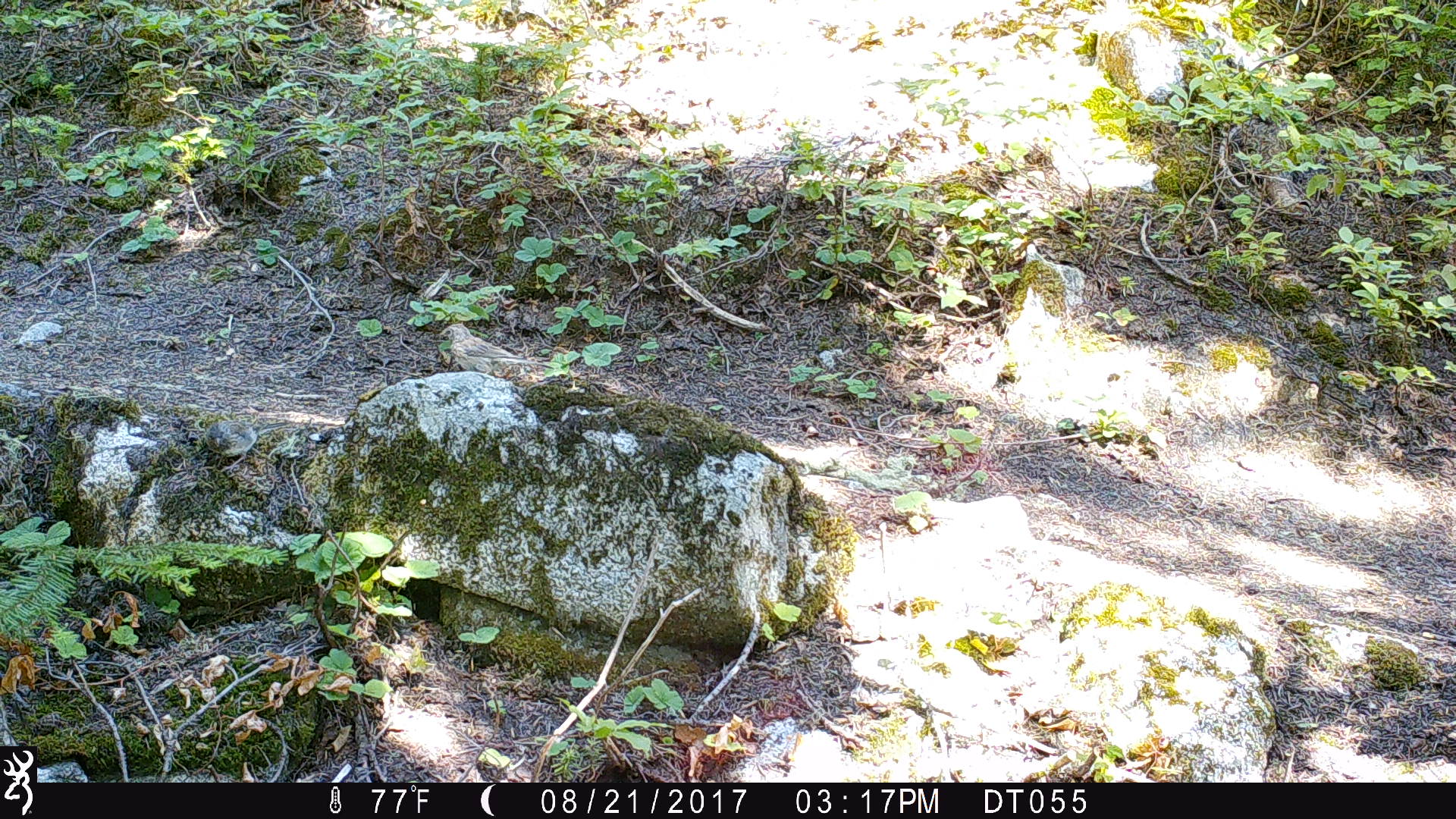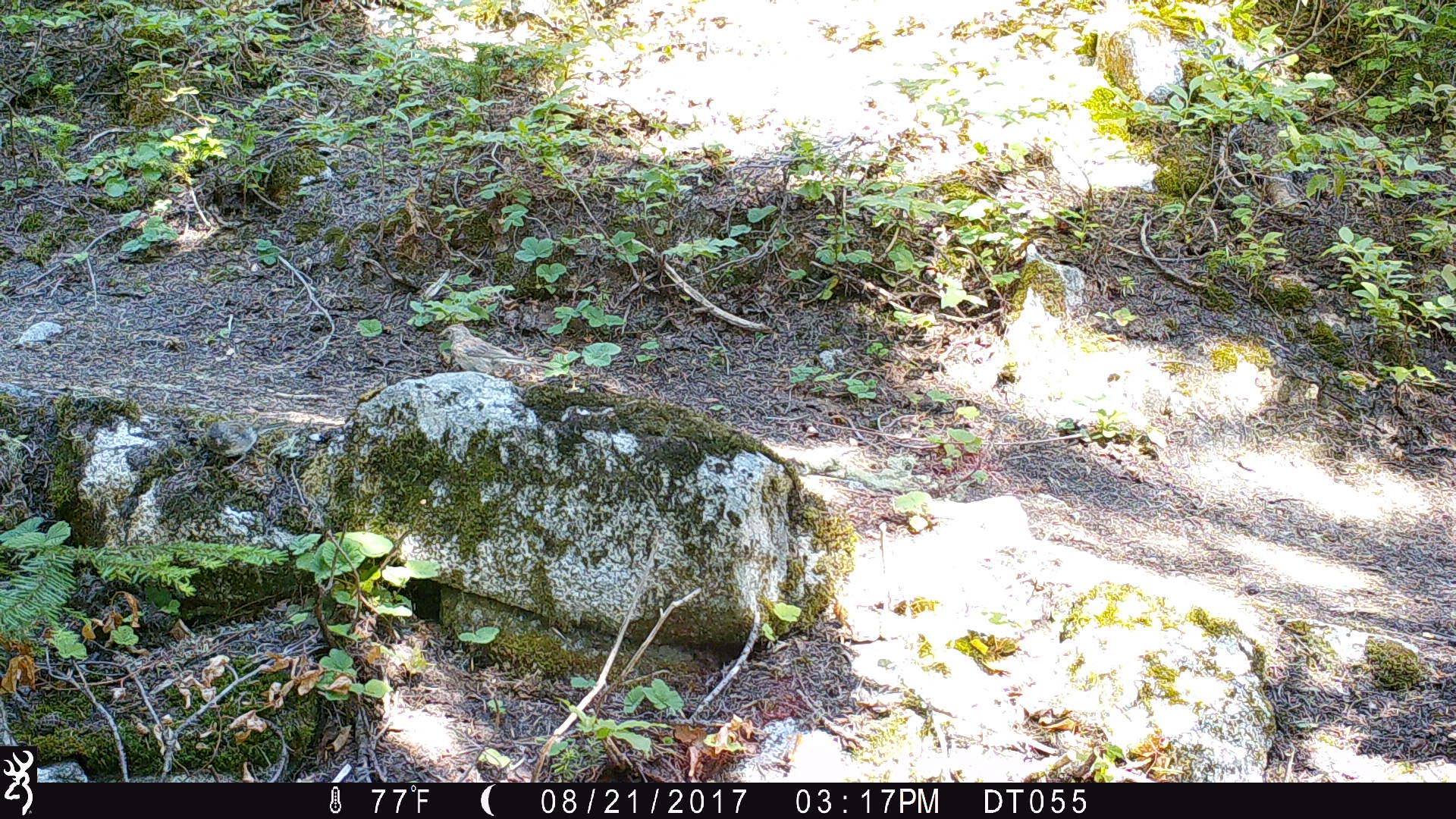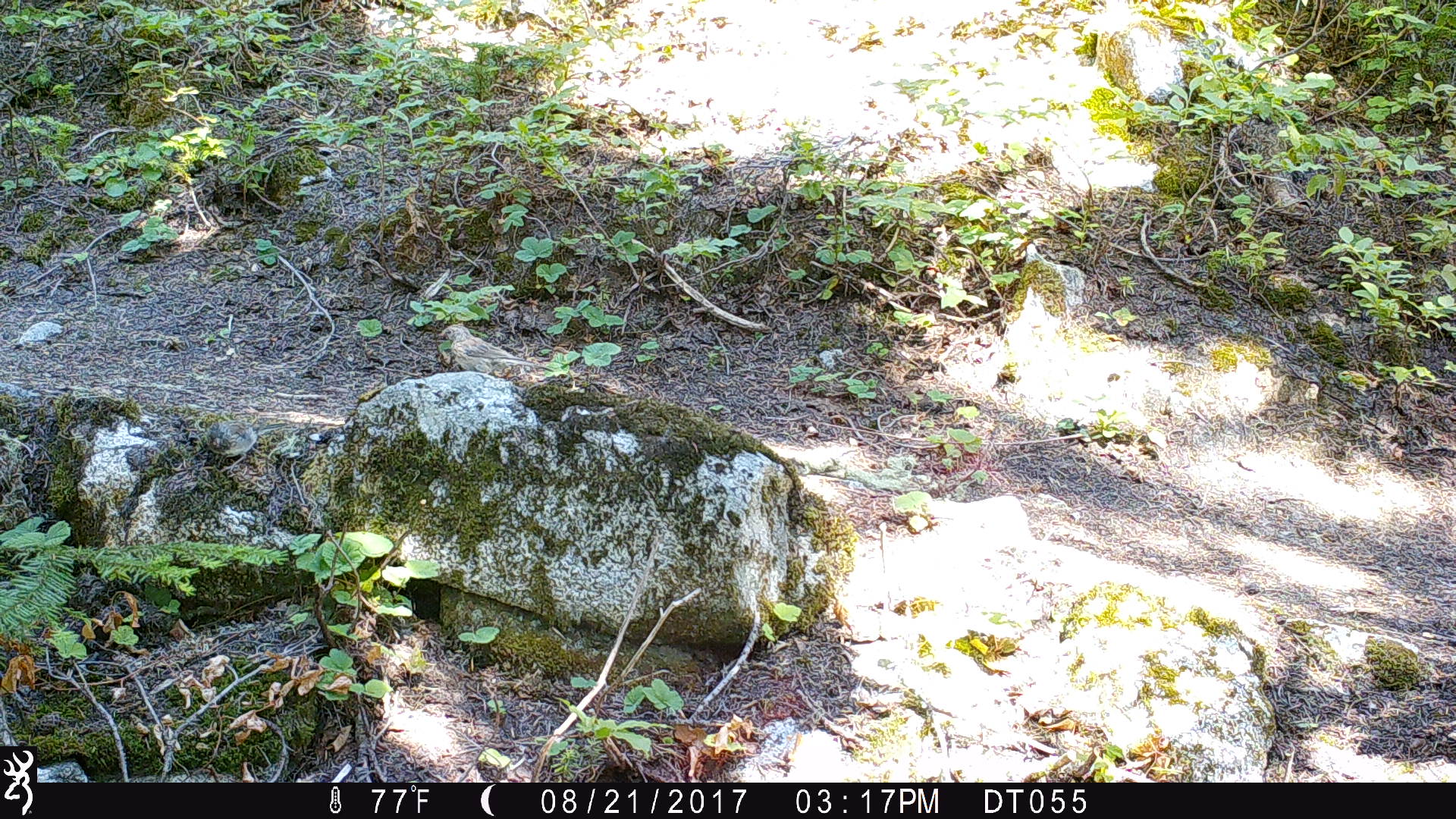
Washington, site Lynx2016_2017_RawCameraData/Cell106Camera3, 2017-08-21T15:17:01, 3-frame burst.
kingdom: Animalia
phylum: Chordata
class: Aves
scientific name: Aves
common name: birds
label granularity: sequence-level